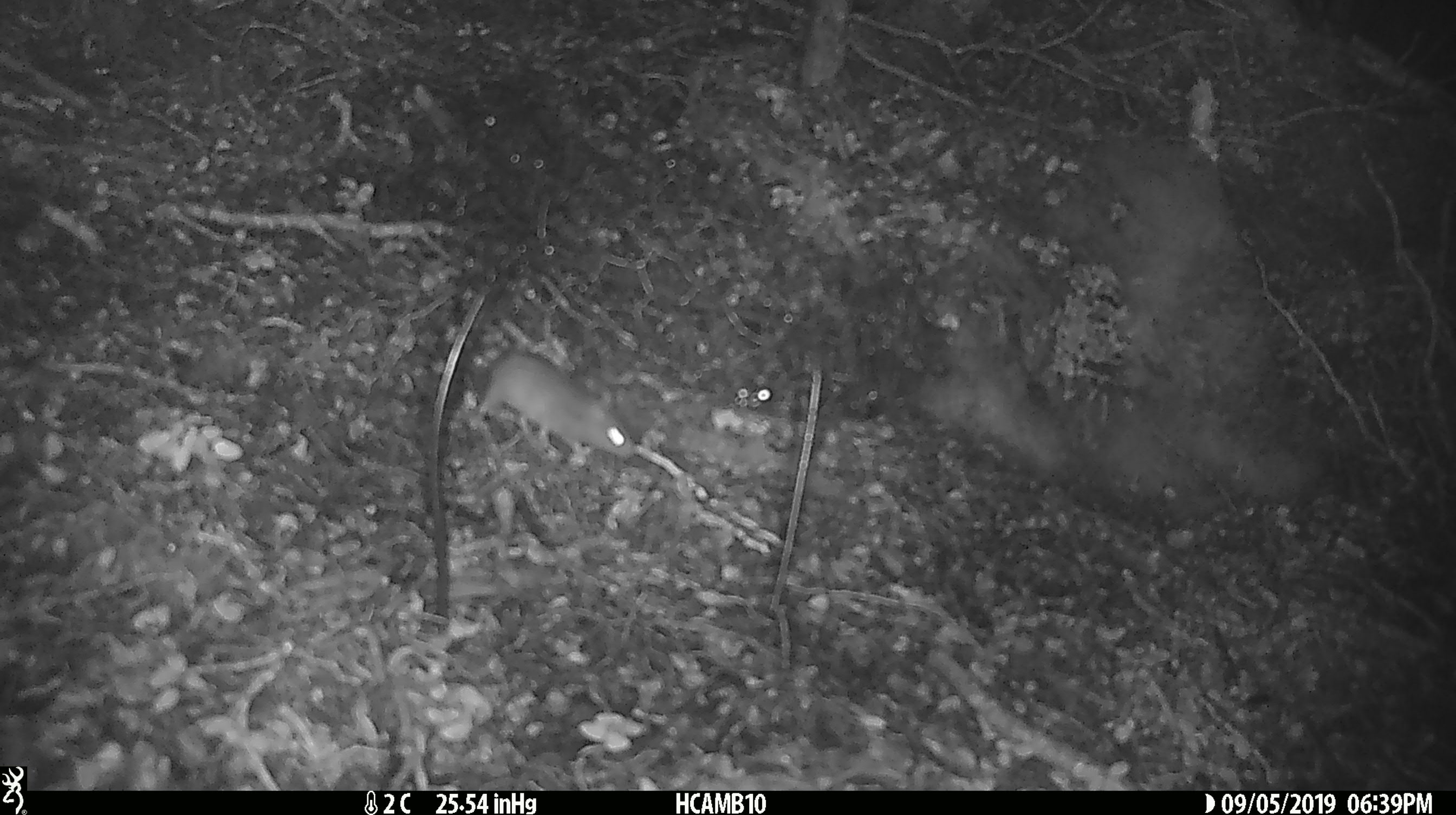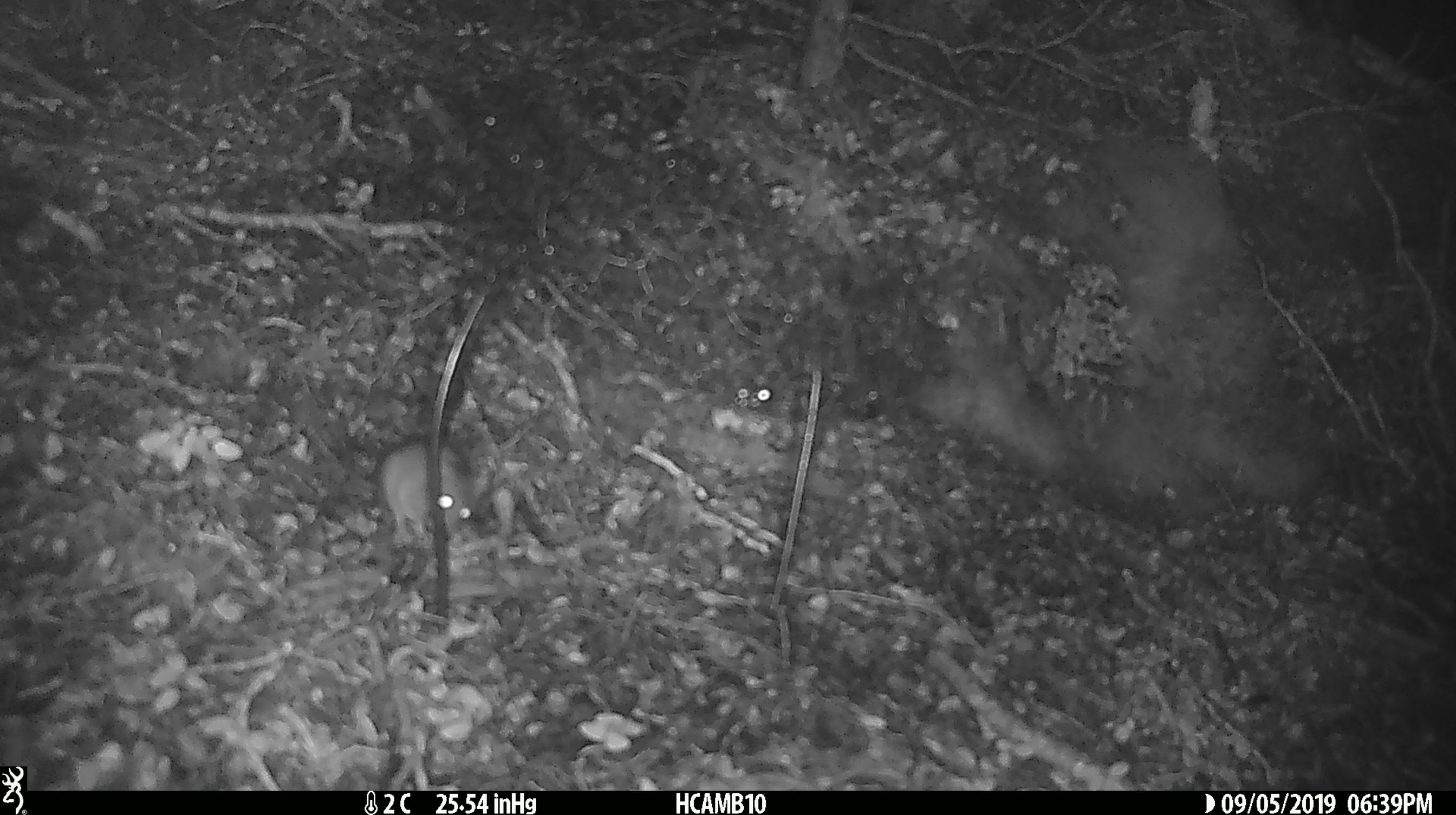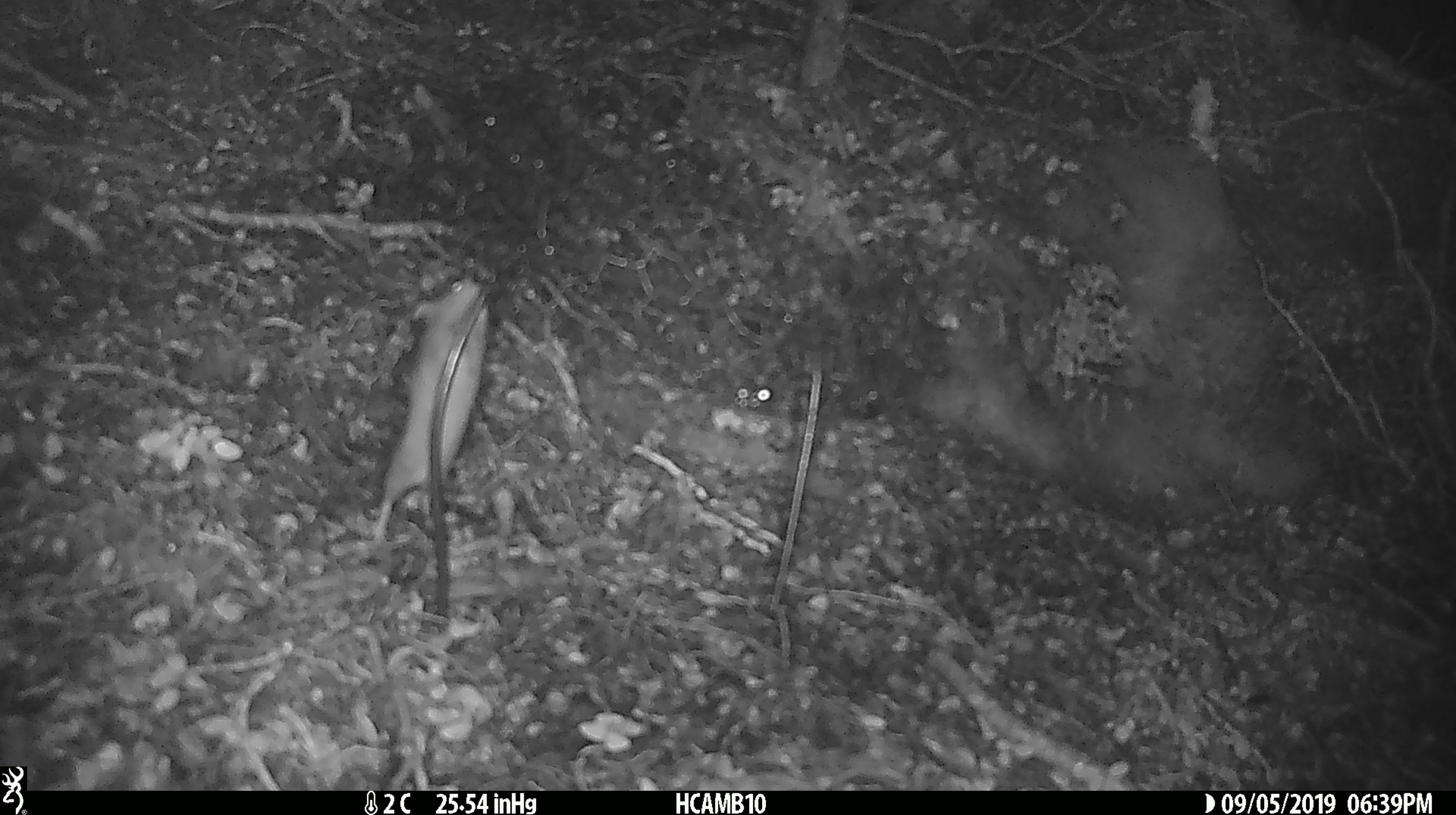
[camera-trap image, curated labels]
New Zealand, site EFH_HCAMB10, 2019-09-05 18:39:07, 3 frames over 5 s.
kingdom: Animalia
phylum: Chordata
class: Mammalia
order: Rodentia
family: Muridae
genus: Mus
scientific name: Mus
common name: mouse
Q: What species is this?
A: Mouse (Mus).